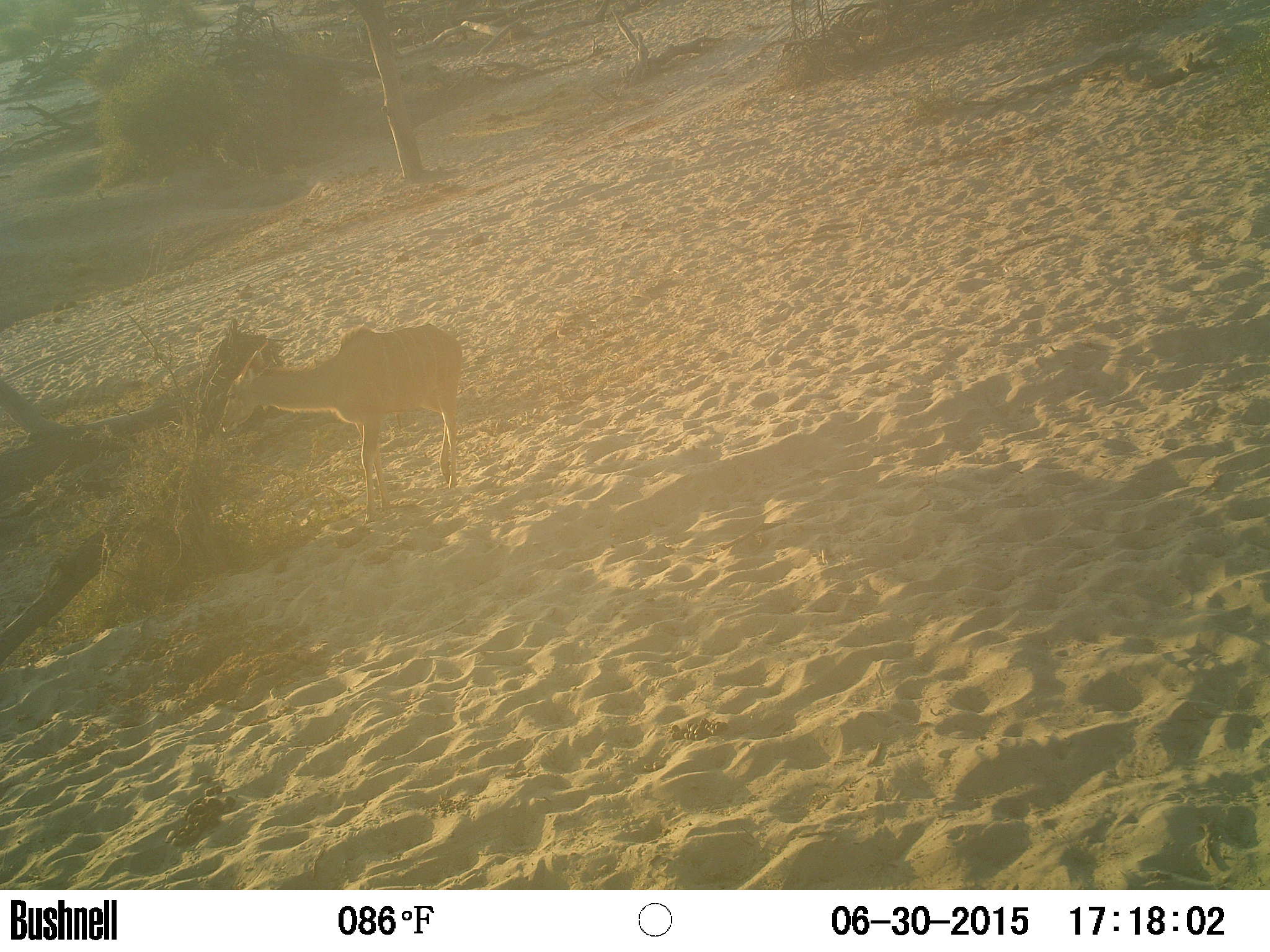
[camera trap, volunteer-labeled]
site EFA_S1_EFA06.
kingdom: Animalia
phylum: Chordata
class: Mammalia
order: Artiodactyla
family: Bovidae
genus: Tragelaphus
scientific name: Tragelaphus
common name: kudu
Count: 1.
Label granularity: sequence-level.